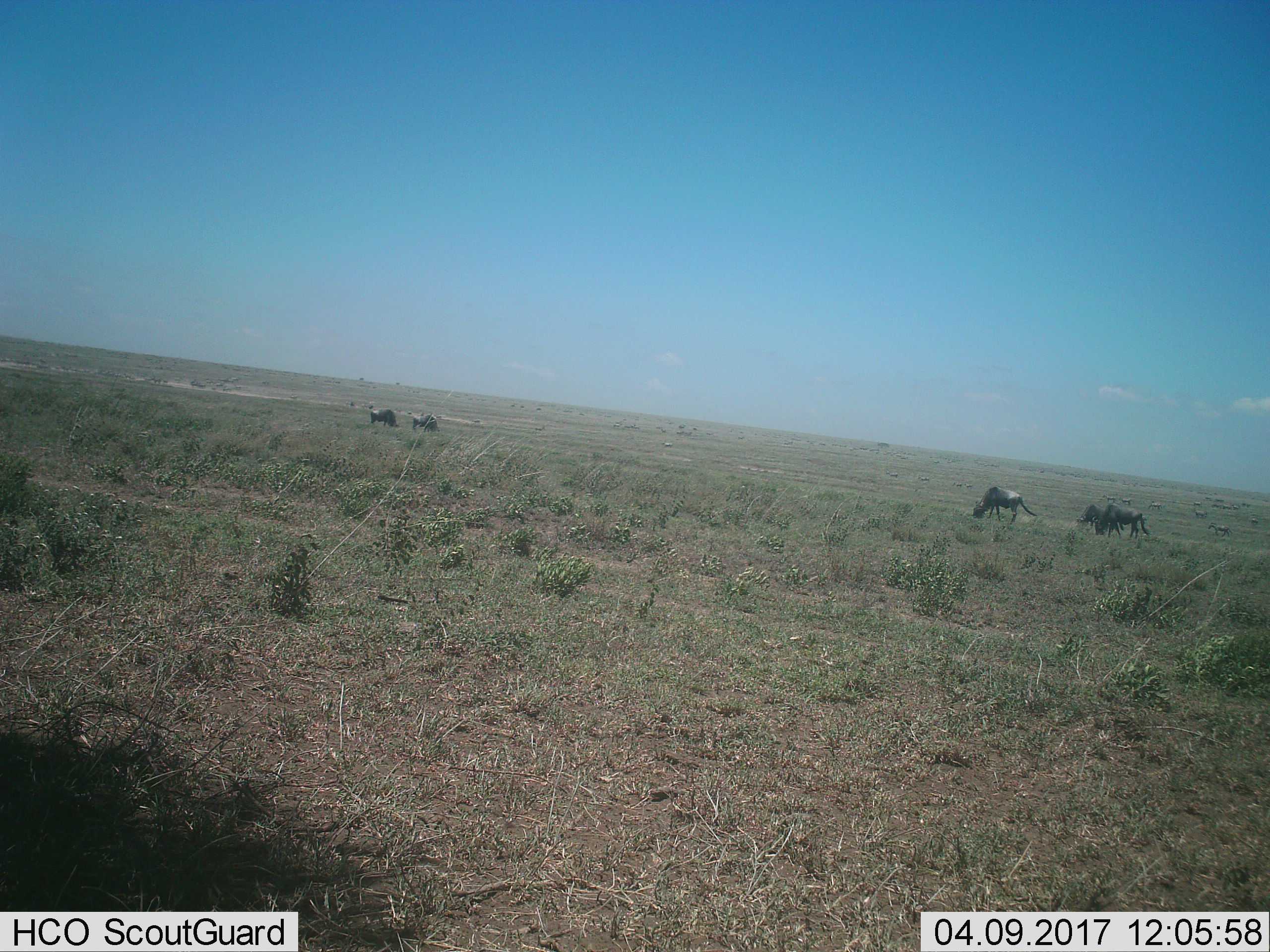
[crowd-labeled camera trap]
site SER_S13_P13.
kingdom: Animalia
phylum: Chordata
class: Mammalia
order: Artiodactyla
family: Bovidae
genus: Connochaetes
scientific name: Connochaetes taurinus taurinus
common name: blue wildebeest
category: wildebeestblue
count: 5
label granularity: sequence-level